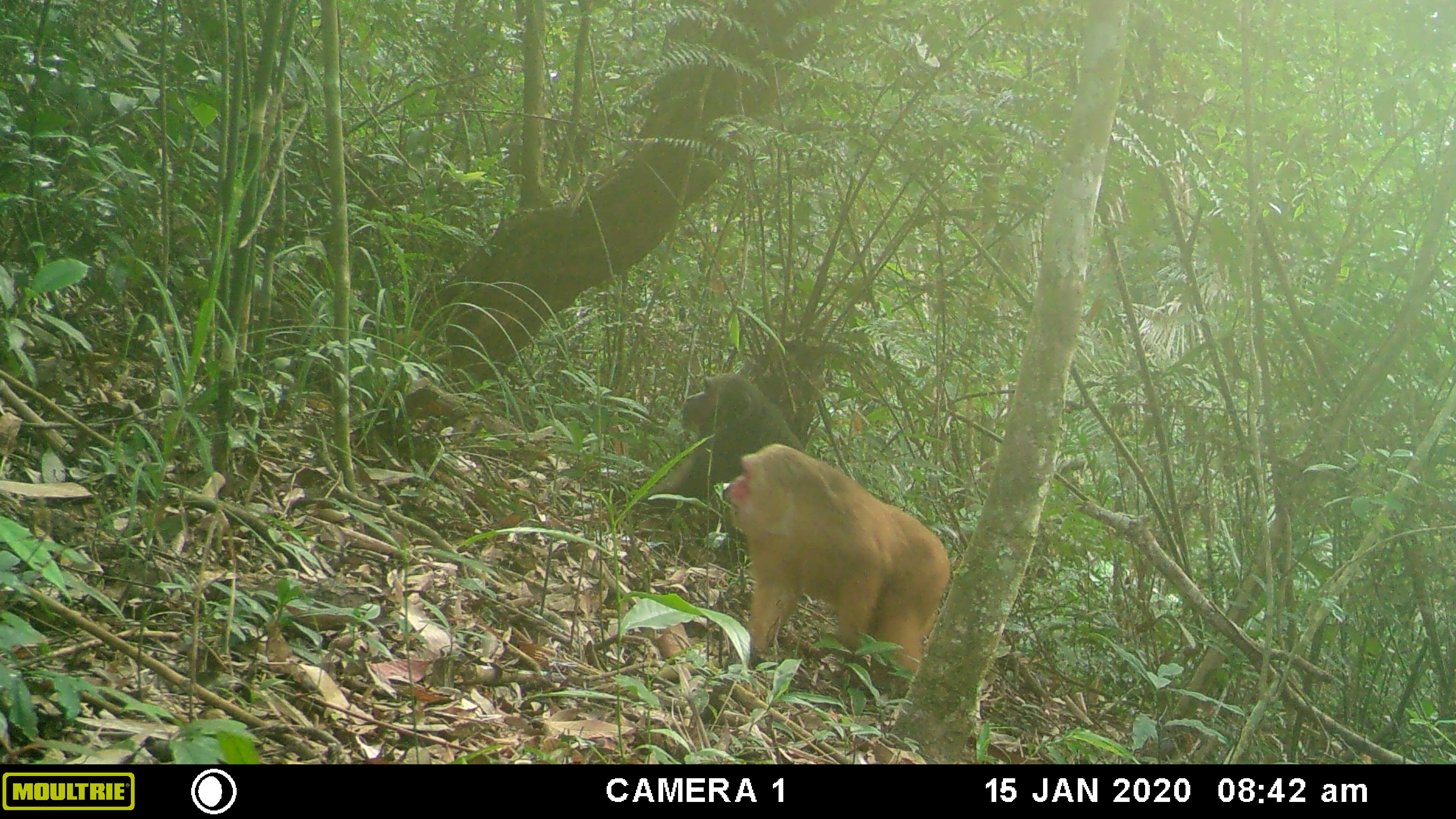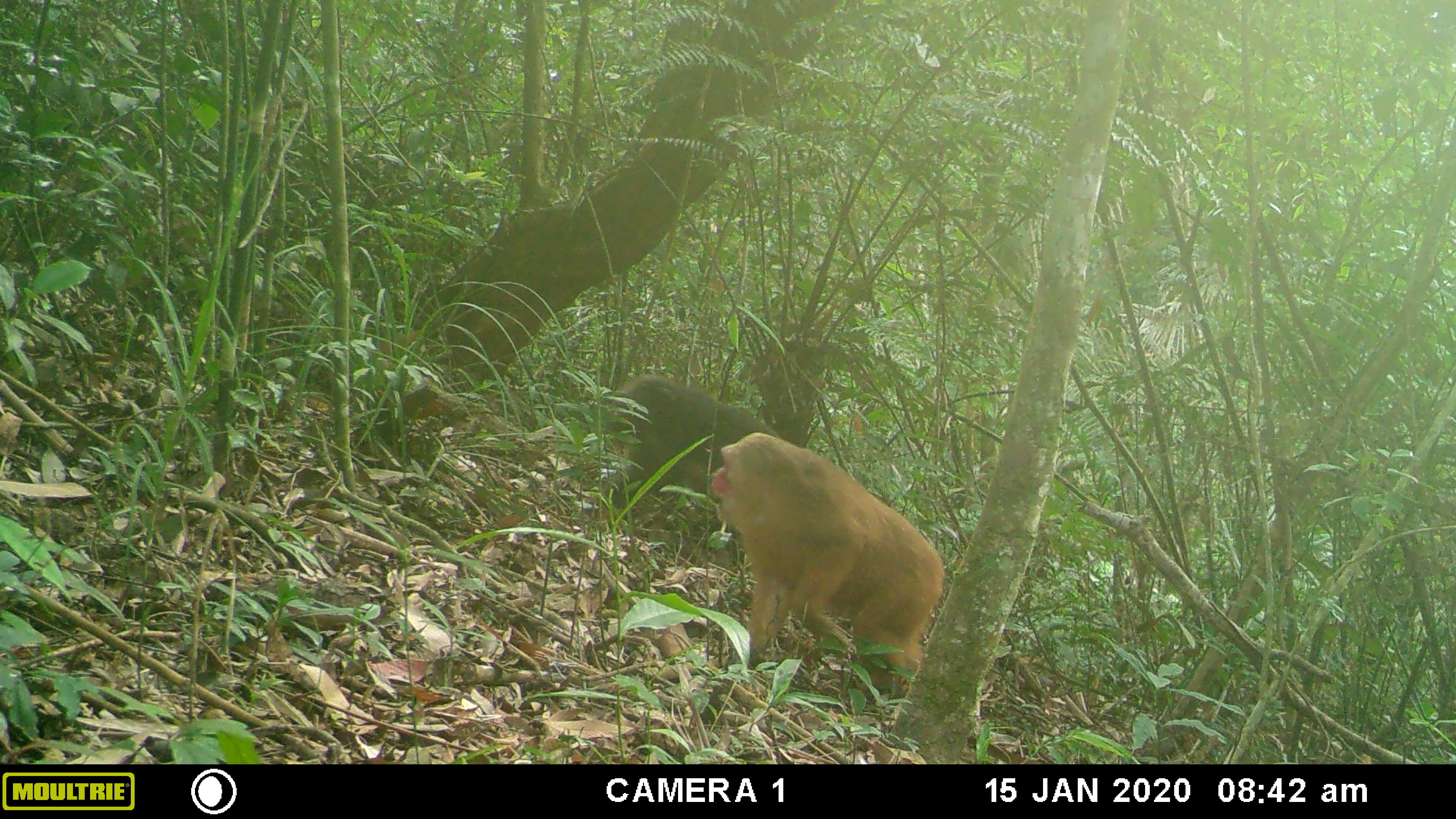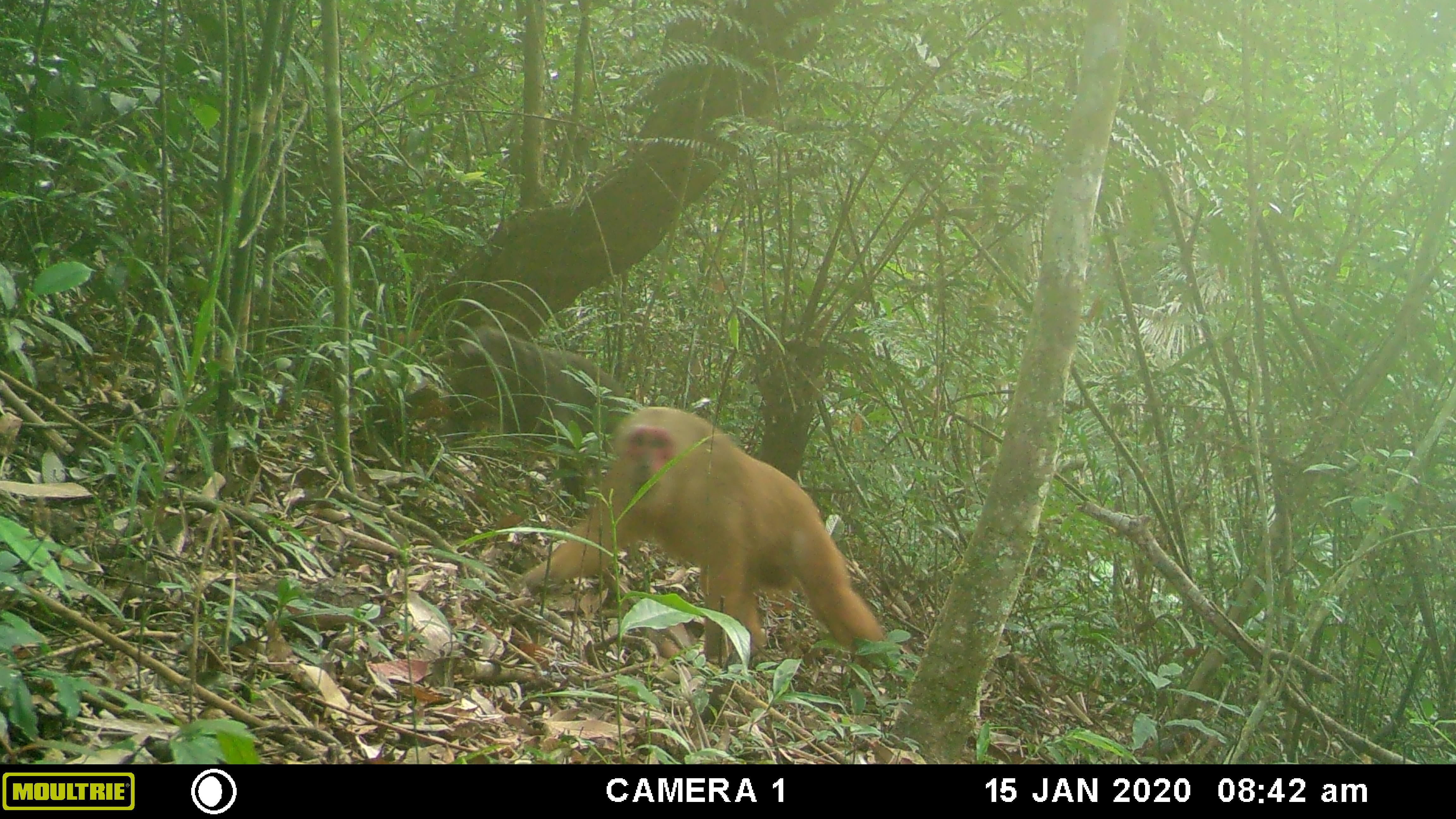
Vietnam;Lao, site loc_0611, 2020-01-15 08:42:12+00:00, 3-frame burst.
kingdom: Animalia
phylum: Chordata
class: Mammalia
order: Primates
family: Cercopithecidae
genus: Macaca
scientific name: Macaca arctoides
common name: stump-tailed macaque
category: stump tailed macaque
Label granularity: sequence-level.